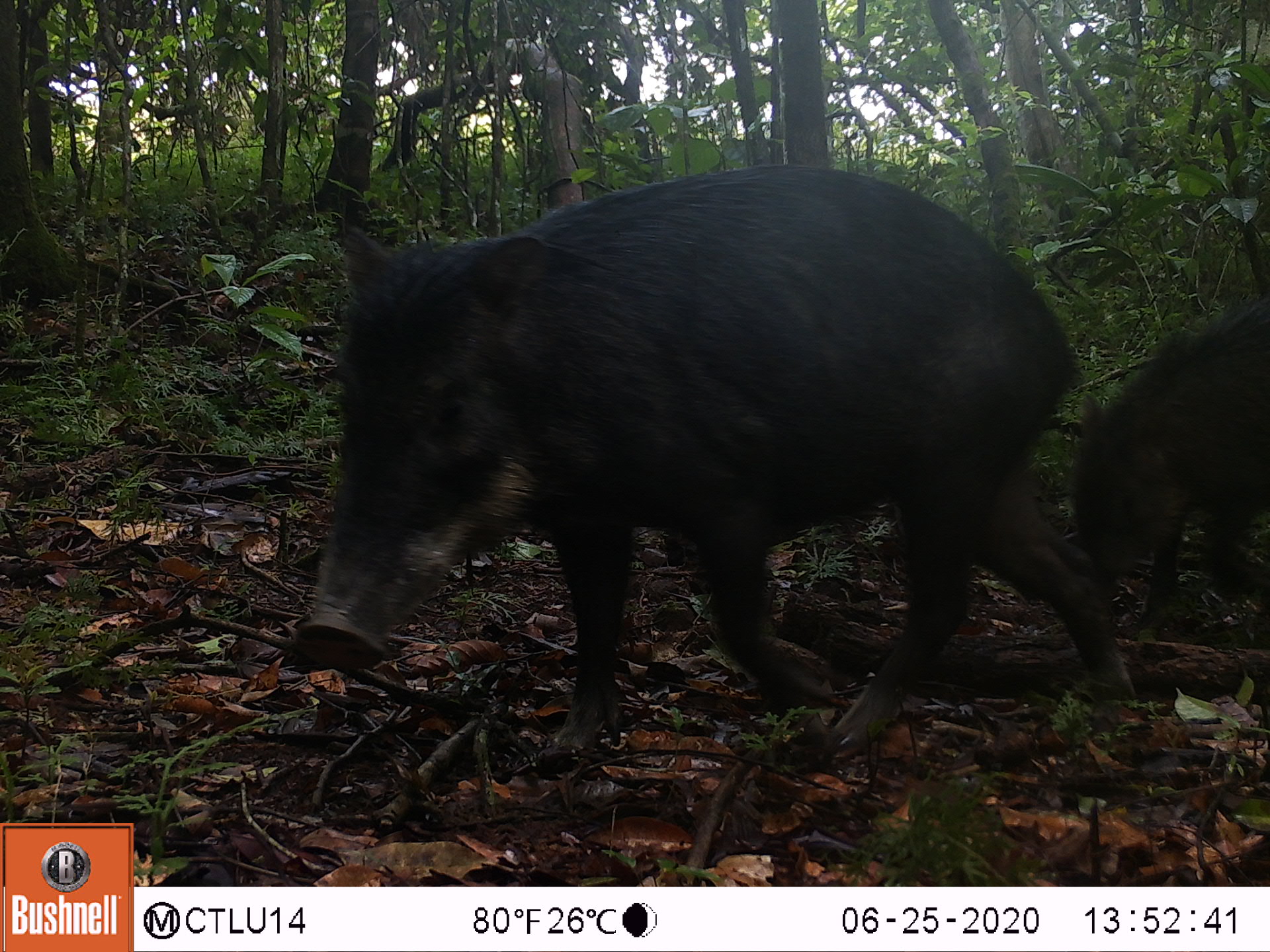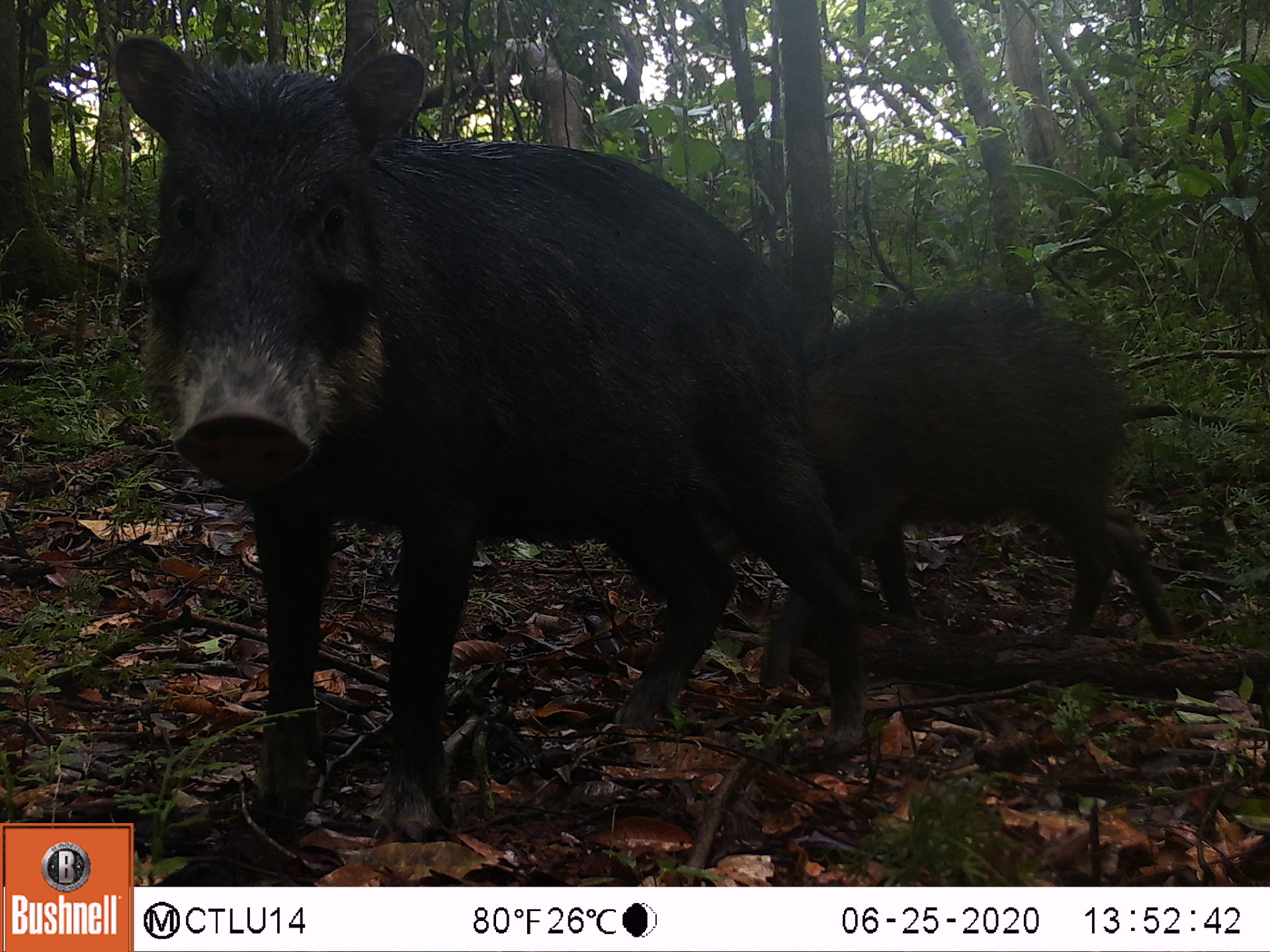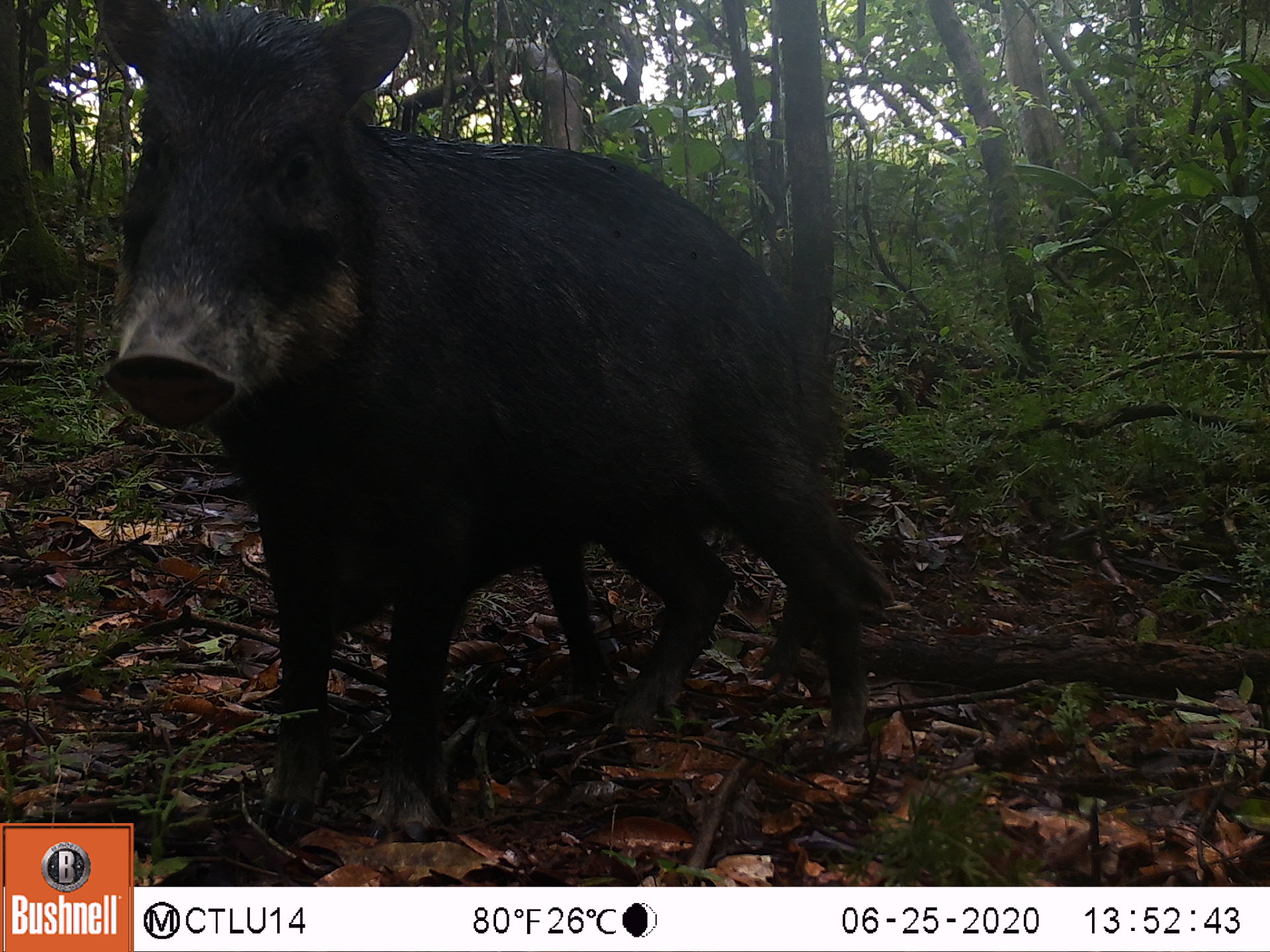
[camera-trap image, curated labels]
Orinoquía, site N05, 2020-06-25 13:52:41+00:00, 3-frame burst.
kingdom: Animalia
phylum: Chordata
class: Mammalia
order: Artiodactyla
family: Tayassuidae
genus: Tayassu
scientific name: Tayassu pecari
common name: white-lipped peccary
White-lipped peccary (Tayassu pecari).